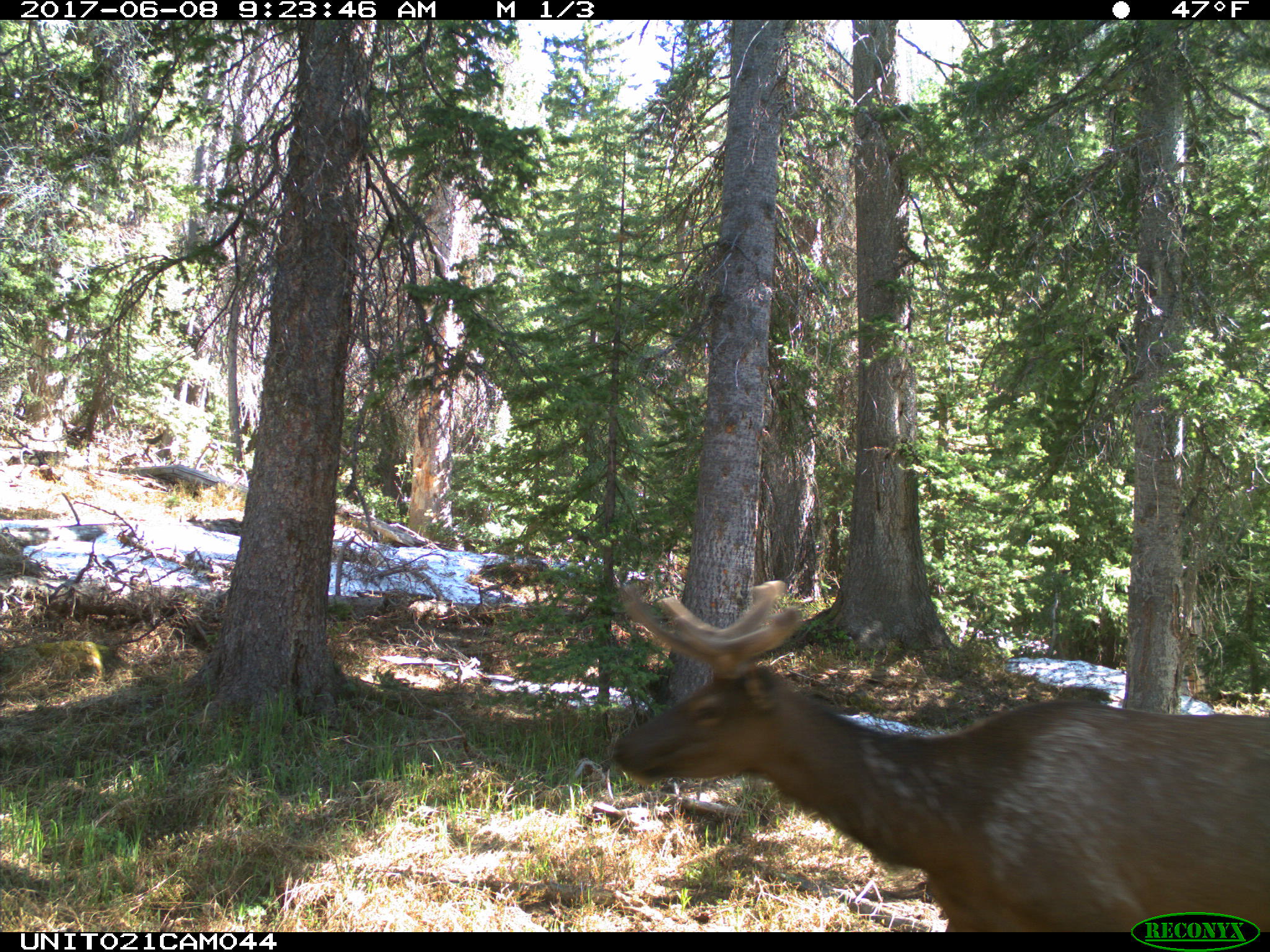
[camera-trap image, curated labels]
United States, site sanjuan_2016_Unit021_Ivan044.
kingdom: Animalia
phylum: Chordata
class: Mammalia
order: Artiodactyla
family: Cervidae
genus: Cervus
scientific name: Cervus elaphus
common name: red deer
Cervus elaphus (red deer).